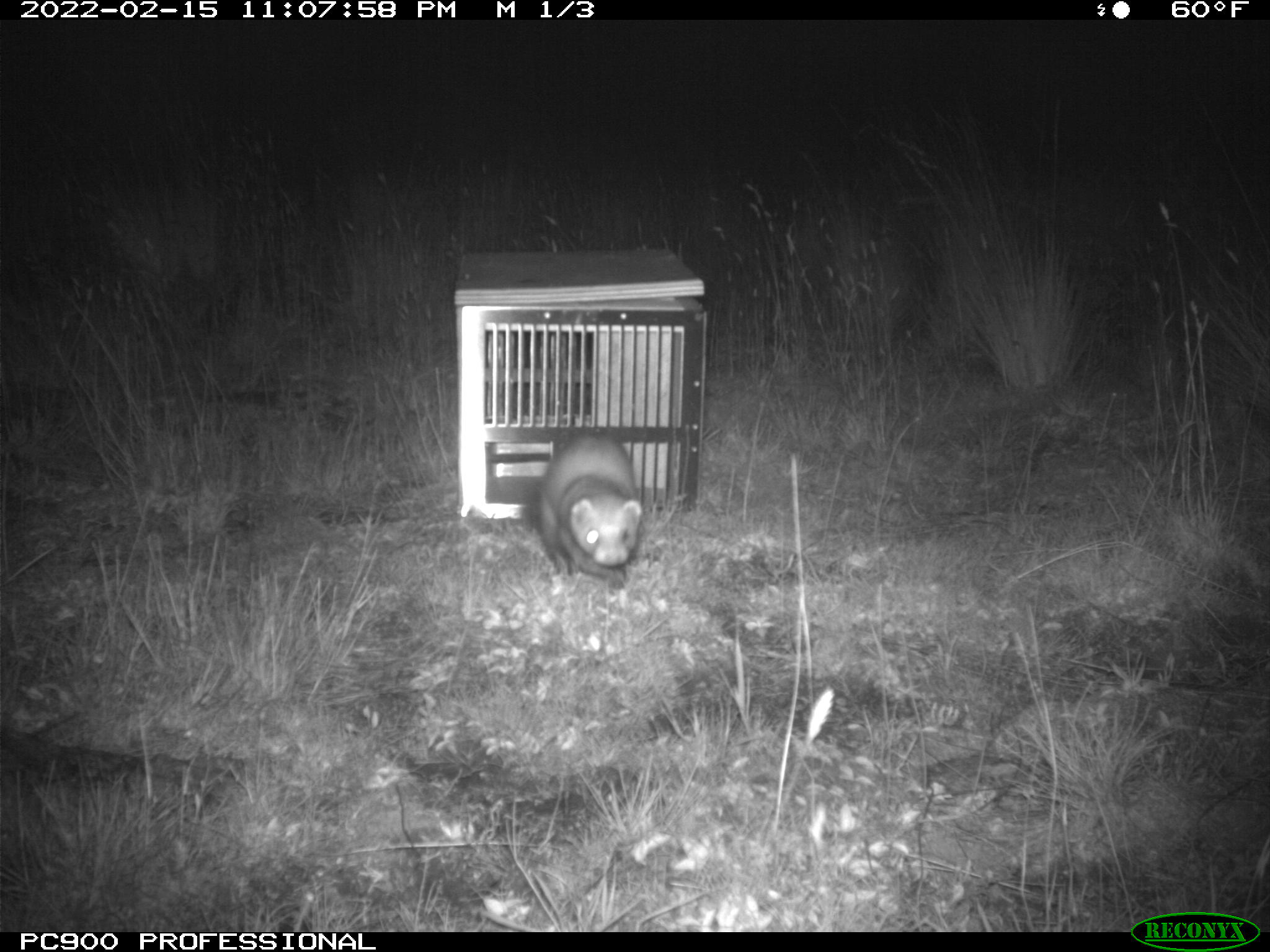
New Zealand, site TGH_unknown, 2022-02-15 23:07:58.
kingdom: Animalia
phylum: Chordata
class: Mammalia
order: Carnivora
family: Mustelidae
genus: Mustela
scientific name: Mustela furo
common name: ferret